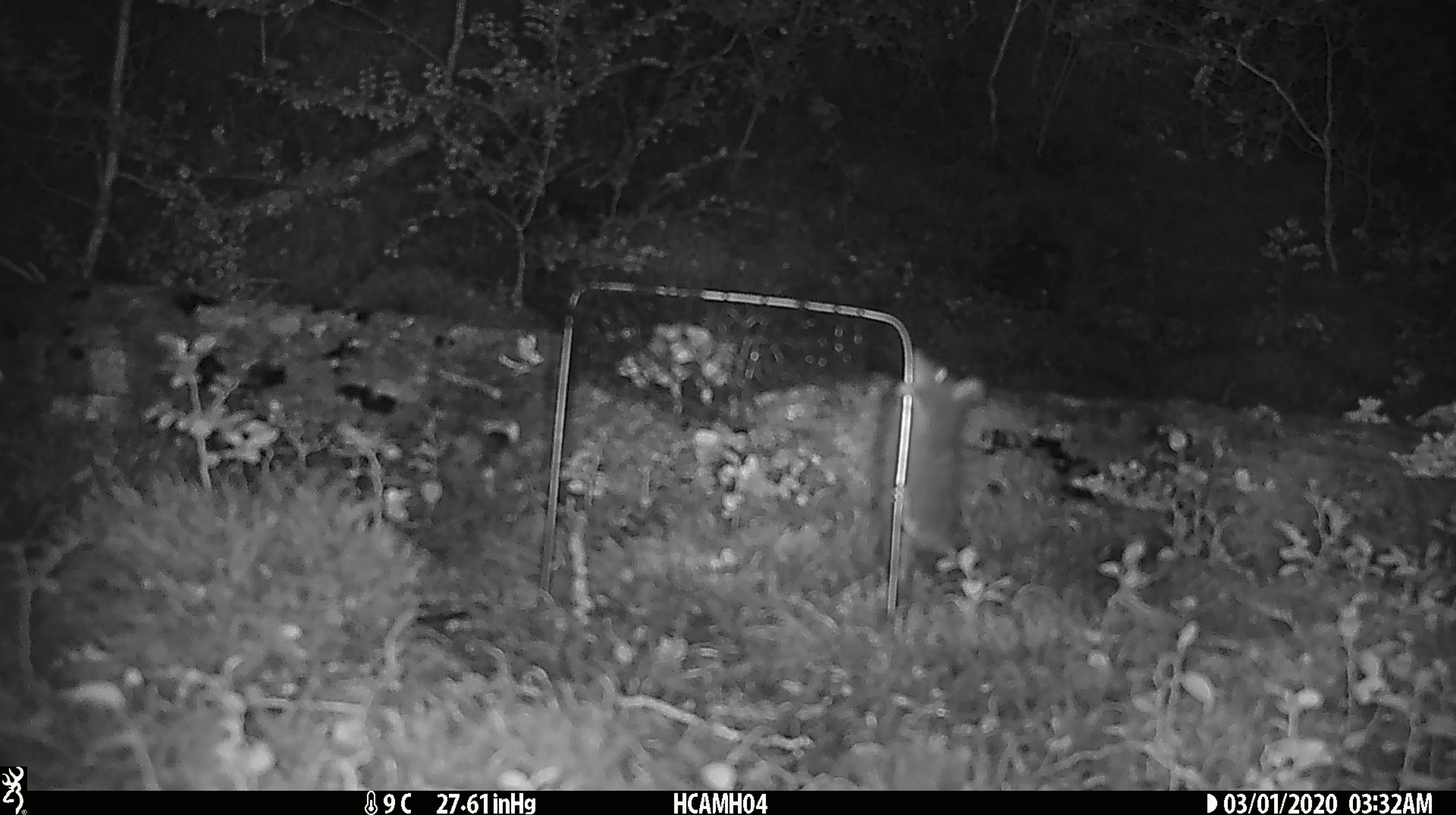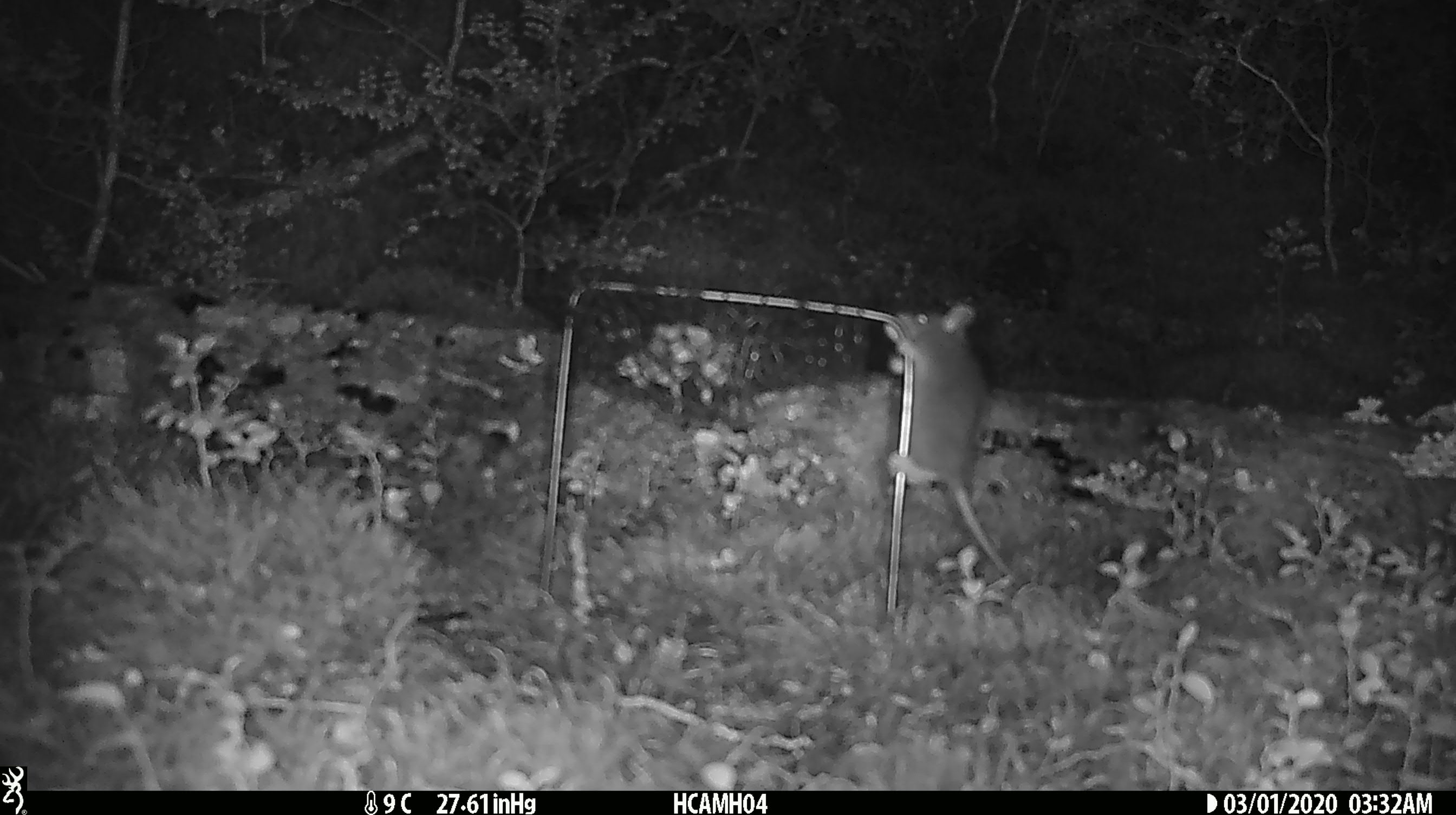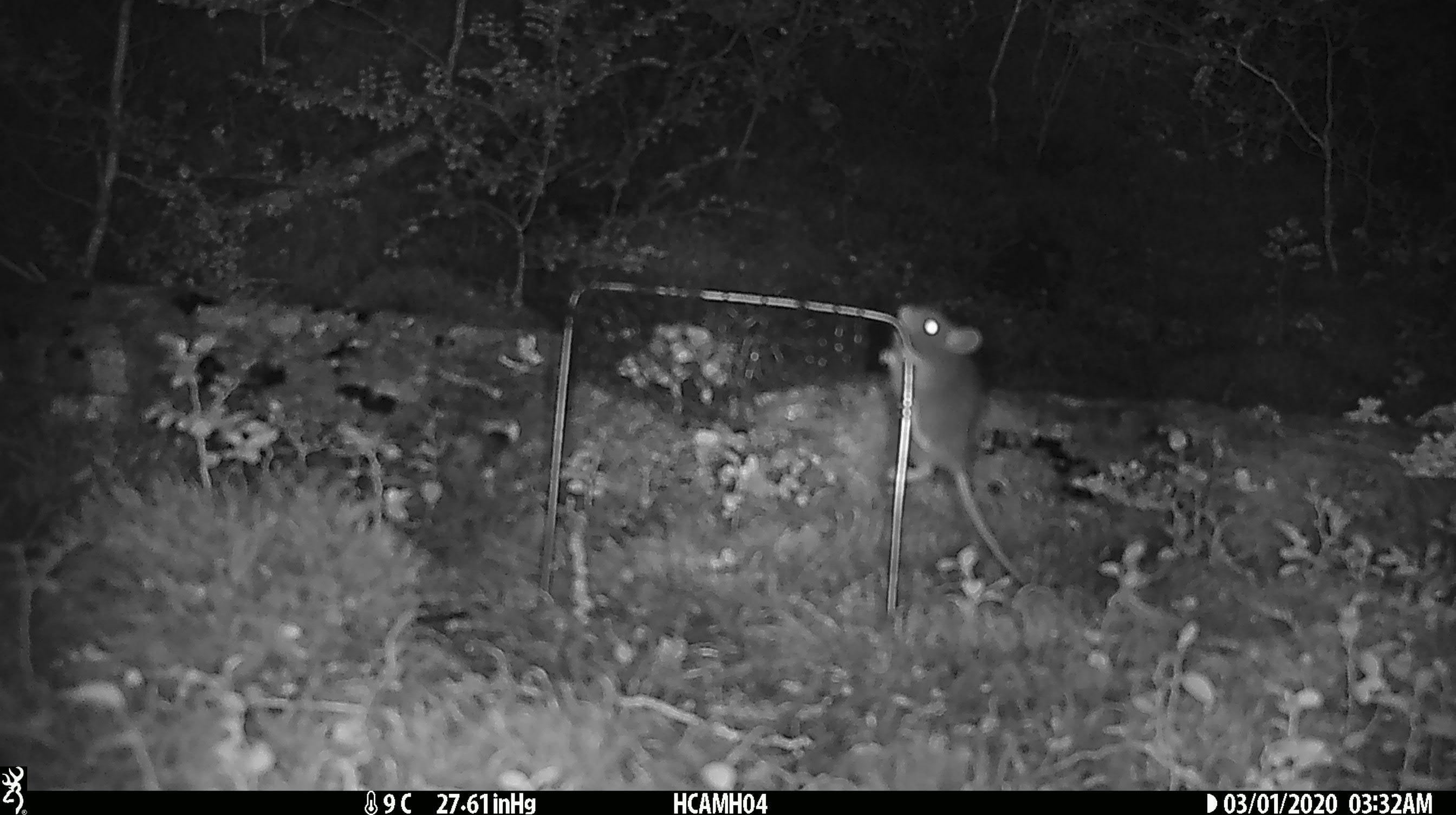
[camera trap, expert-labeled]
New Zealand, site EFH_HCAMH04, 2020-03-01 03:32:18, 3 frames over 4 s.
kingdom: Animalia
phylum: Chordata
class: Mammalia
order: Rodentia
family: Muridae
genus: Mus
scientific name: Mus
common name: mouse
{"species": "mouse (Mus)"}